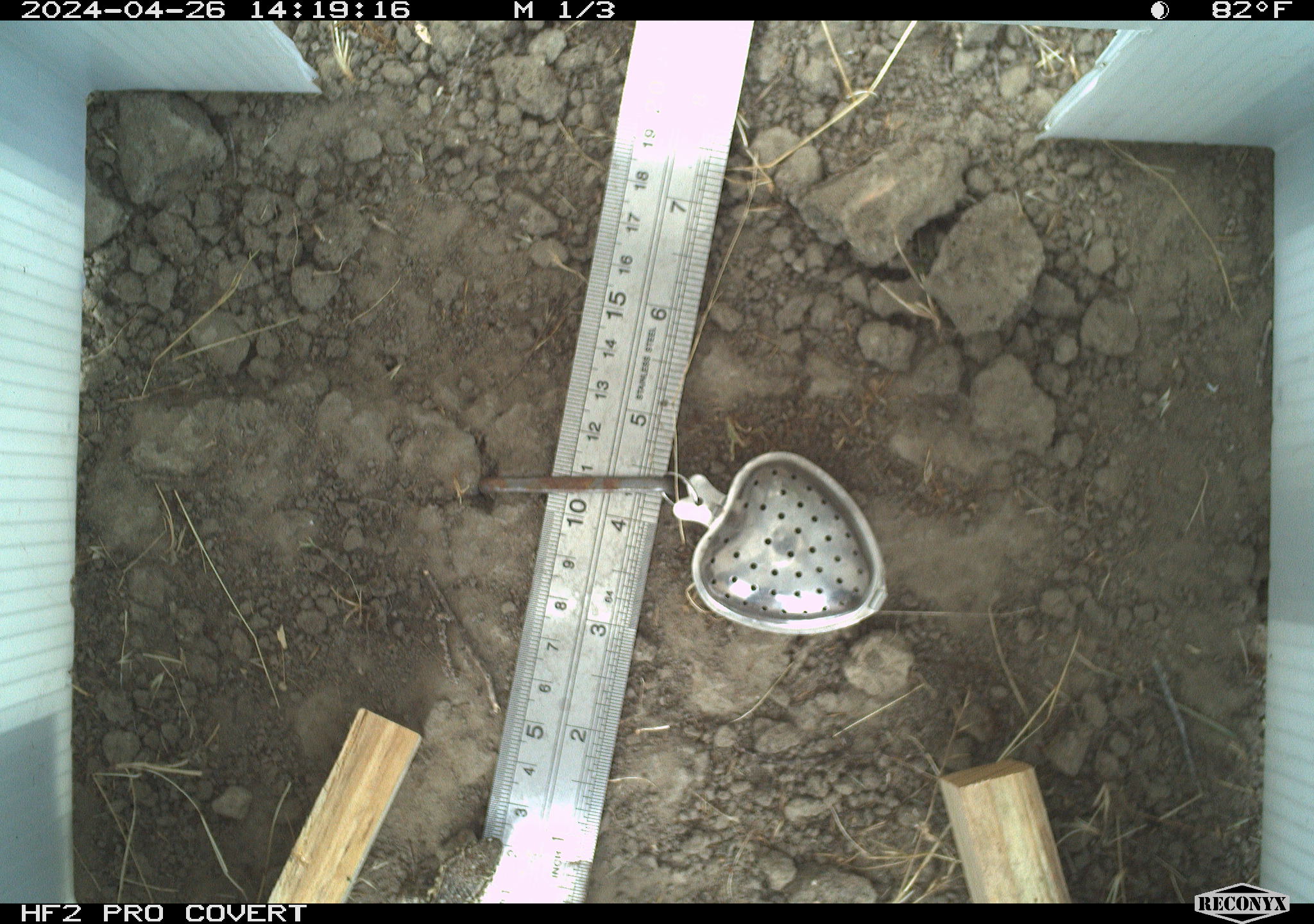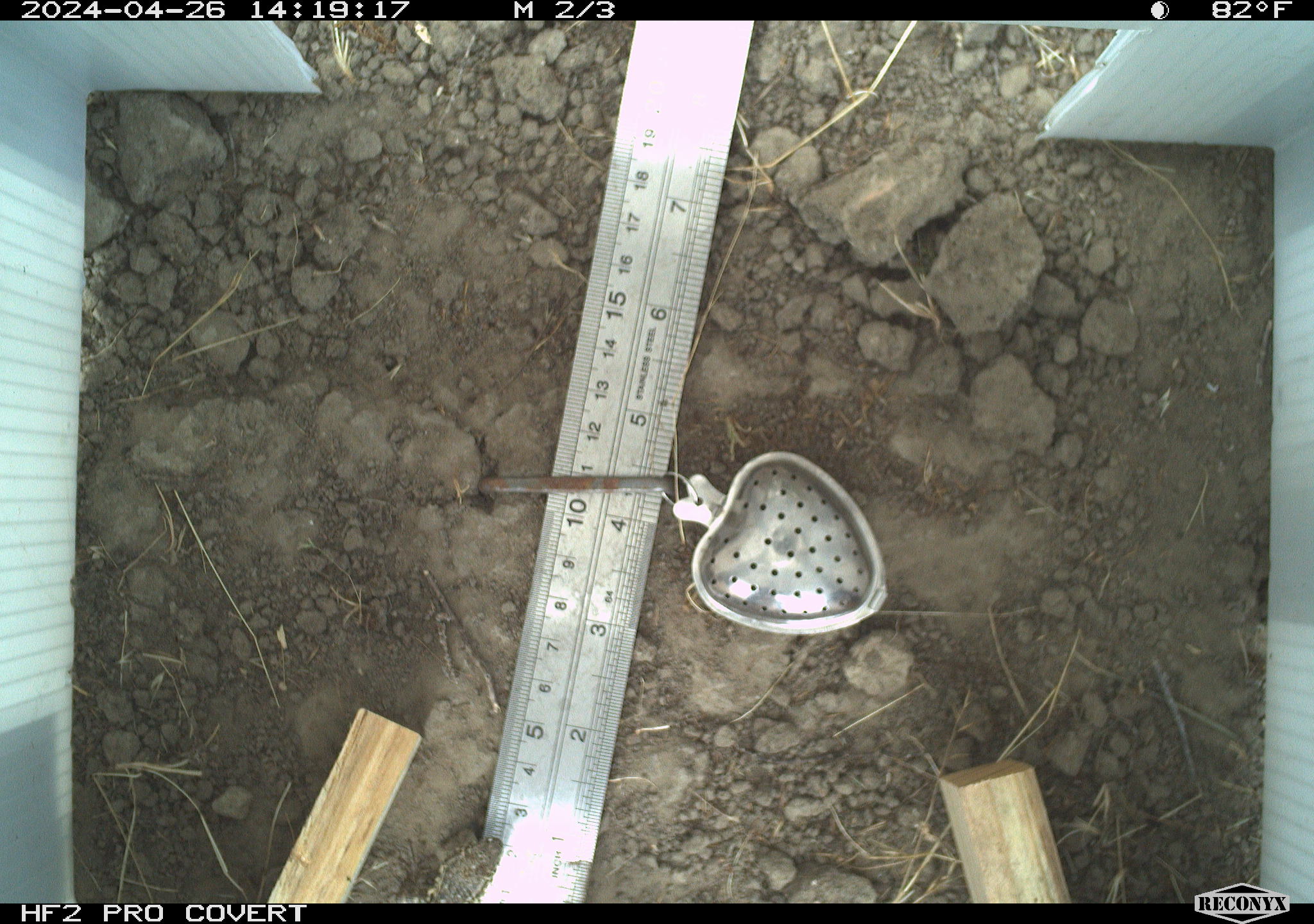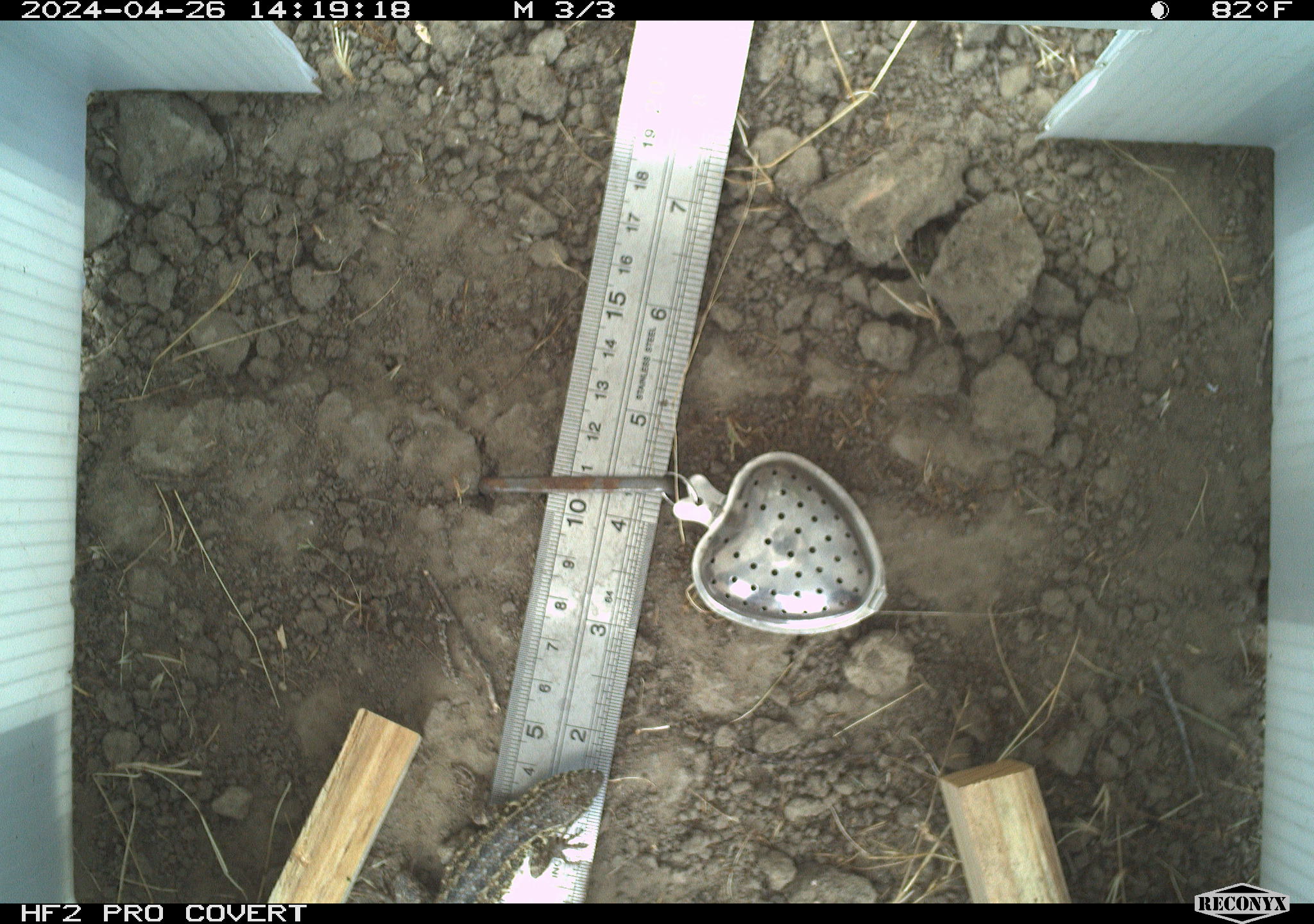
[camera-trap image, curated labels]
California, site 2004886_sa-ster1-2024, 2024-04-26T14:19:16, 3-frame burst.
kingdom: Animalia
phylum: Chordata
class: Reptilia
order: Squamata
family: Phrynosomatidae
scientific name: Phrynosomatidae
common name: phrynosomatid lizards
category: phrynosomatidae family